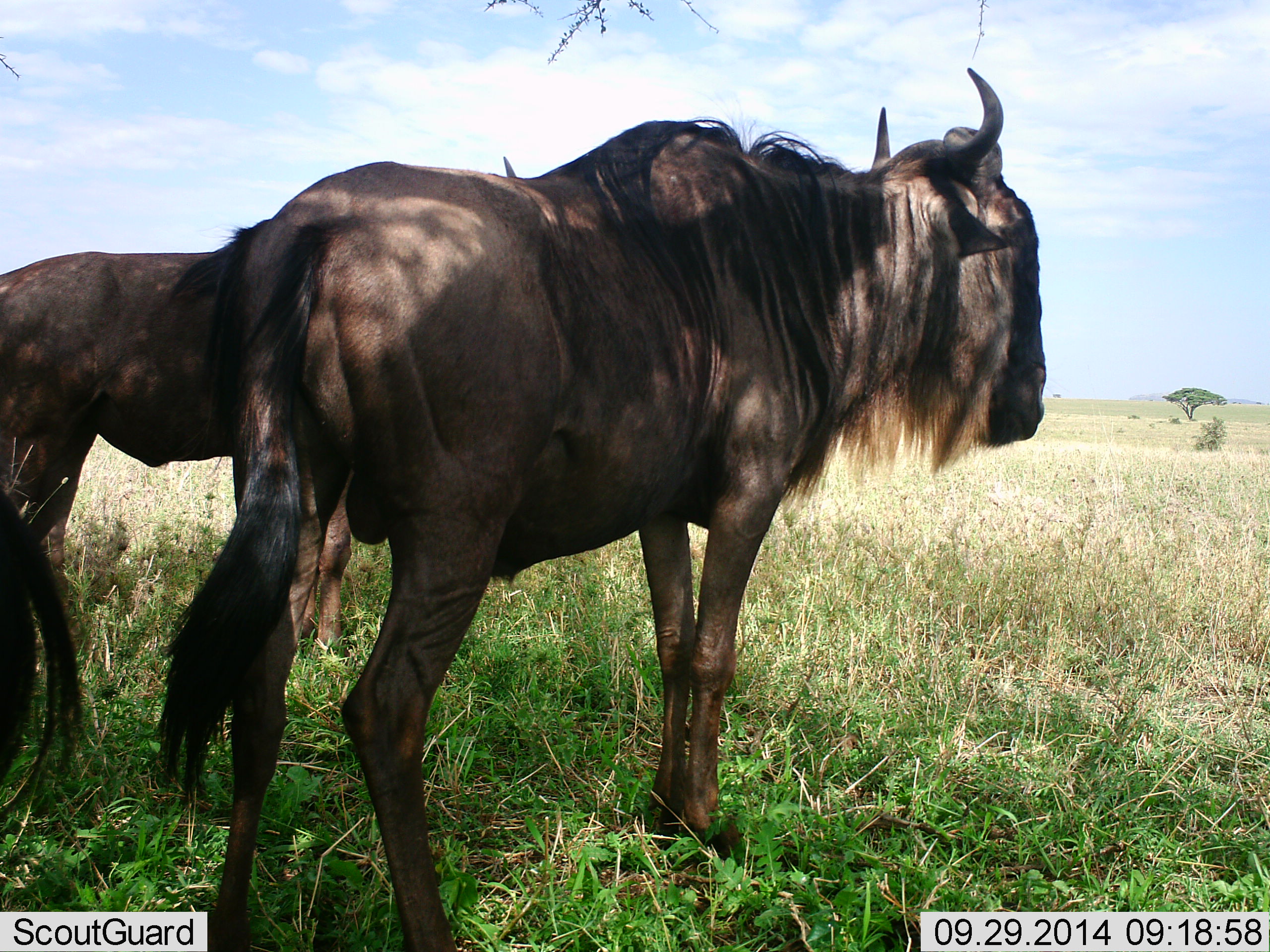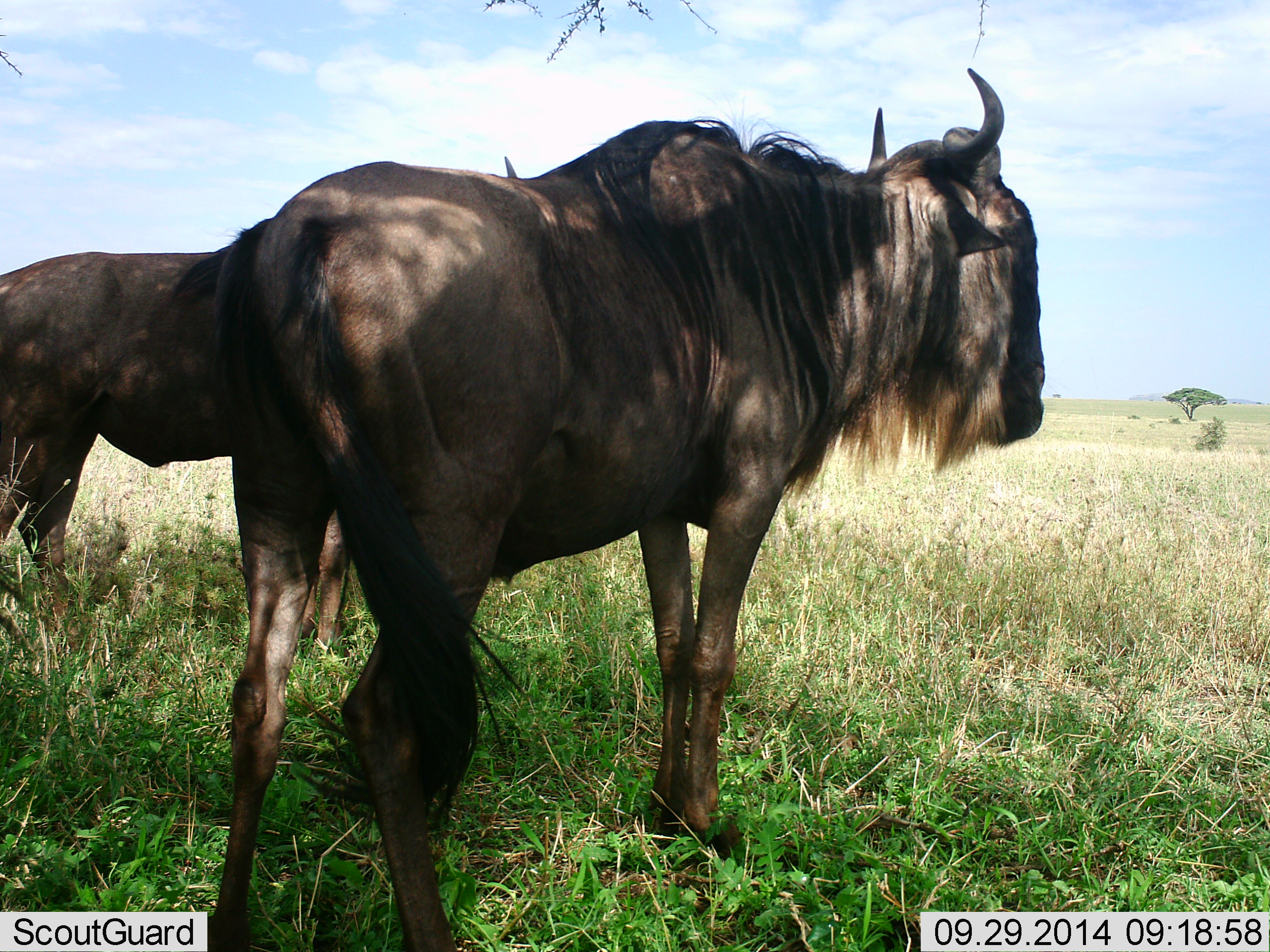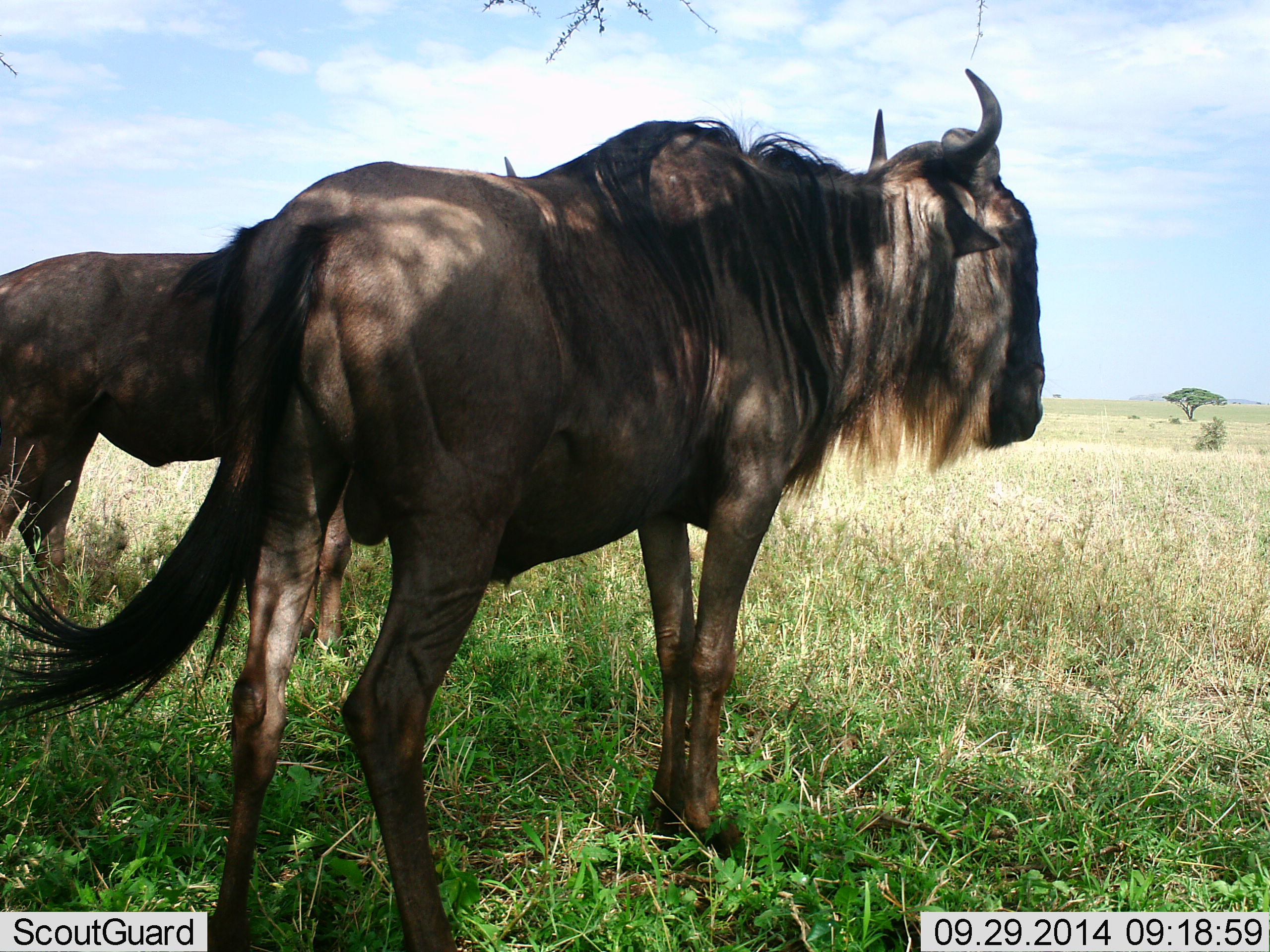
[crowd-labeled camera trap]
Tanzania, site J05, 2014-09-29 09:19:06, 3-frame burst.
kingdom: Animalia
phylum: Chordata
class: Mammalia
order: Artiodactyla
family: Bovidae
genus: Connochaetes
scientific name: Connochaetes taurinus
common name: blue wildebeest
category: wildebeest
Wildebeest (blue wildebeest) (Connochaetes taurinus), count 2. Behavior (volunteer vote fractions): standing 100%, resting 0%, moving 0%, interacting 0%. Young present (vote fraction): 0%. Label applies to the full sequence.